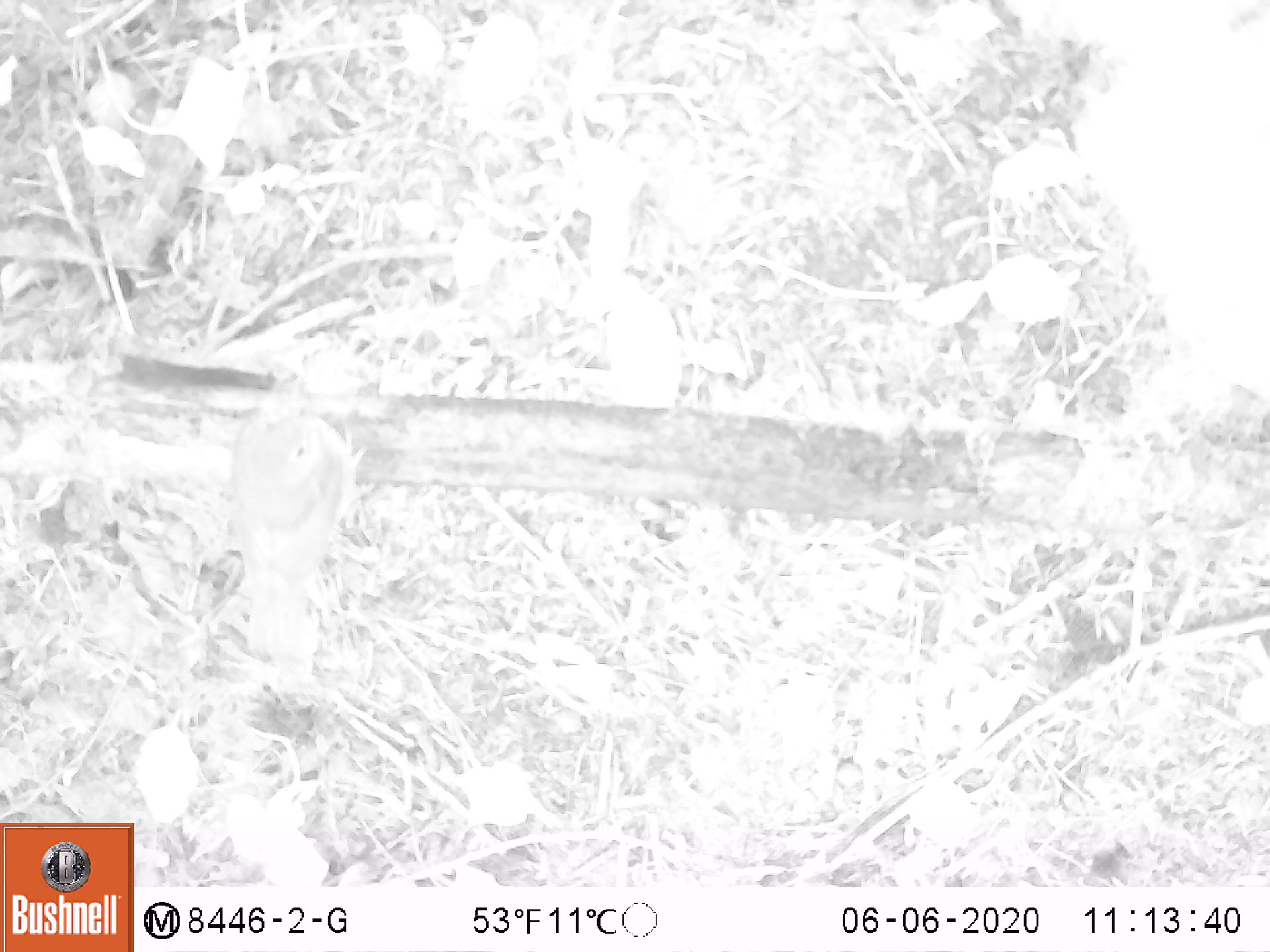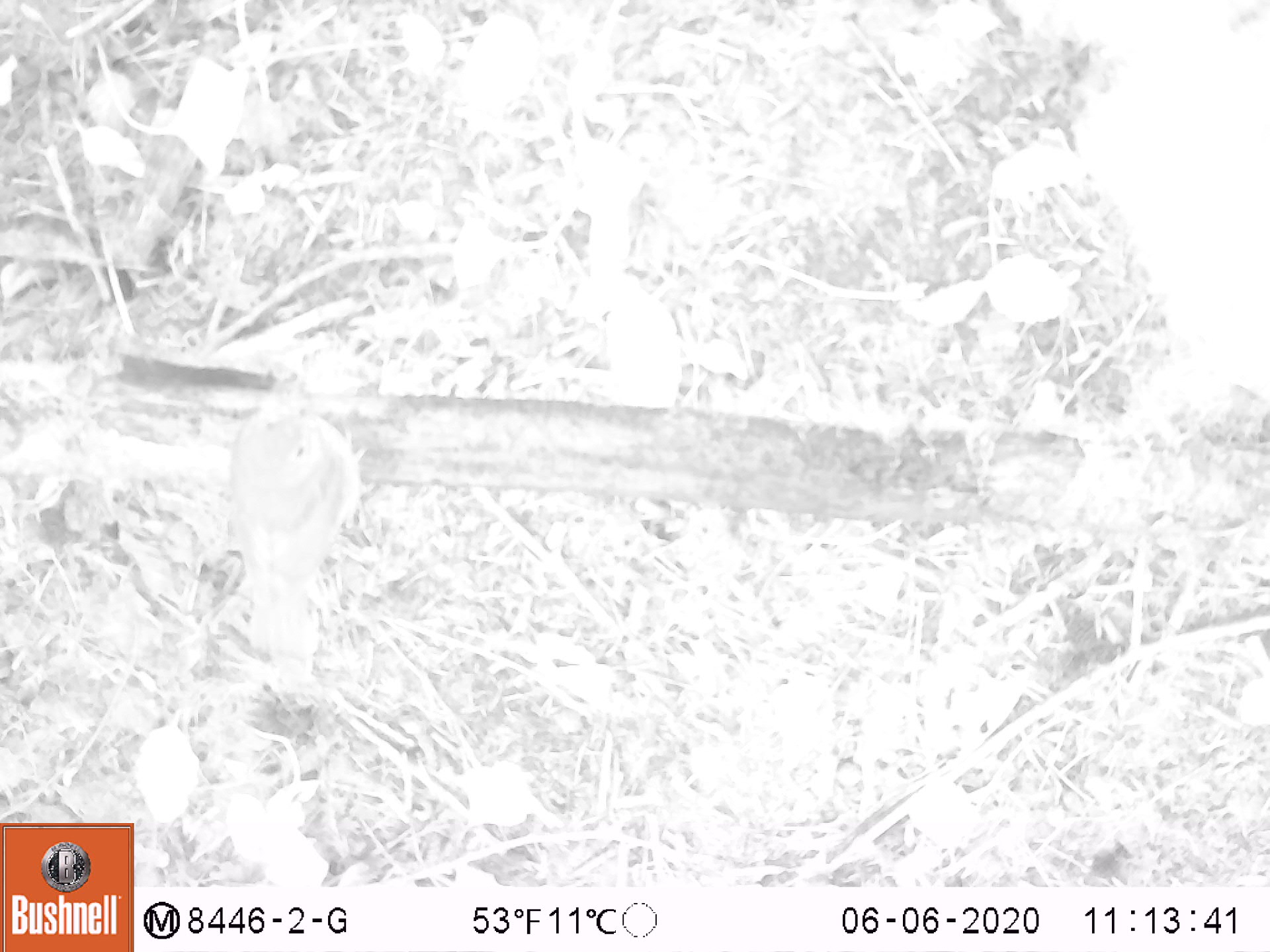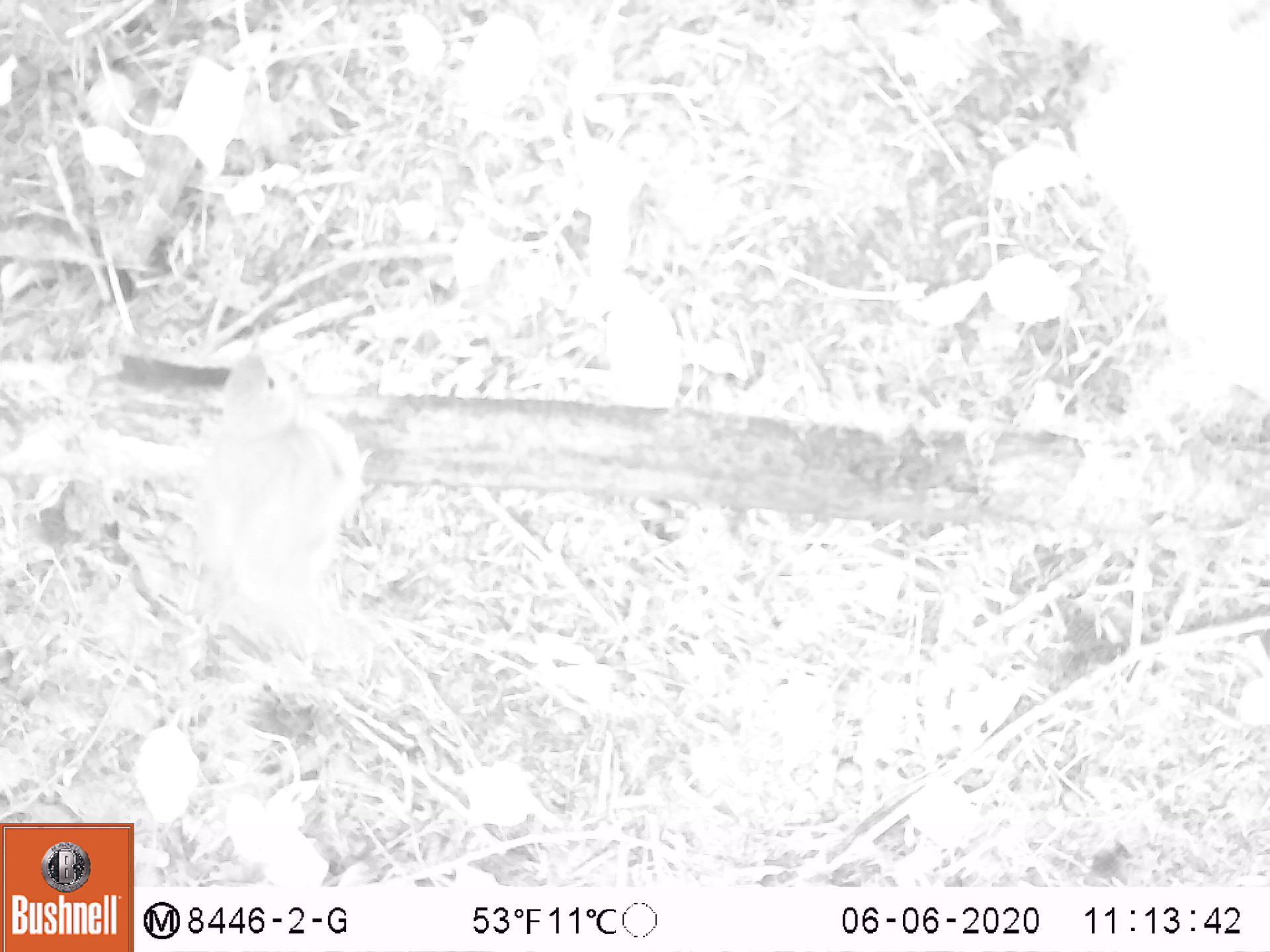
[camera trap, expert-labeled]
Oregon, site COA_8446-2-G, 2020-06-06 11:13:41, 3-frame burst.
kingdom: Animalia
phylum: Chordata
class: Aves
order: Passeriformes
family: Turdidae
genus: Catharus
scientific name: Catharus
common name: brown thrushes and nightingale-thrushes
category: catharus species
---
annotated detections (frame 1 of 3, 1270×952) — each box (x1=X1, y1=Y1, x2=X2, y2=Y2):
catharus species: (x1=217, y1=379, x2=371, y2=694)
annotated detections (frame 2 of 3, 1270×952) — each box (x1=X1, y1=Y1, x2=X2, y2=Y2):
catharus species: (x1=220, y1=395, x2=381, y2=678)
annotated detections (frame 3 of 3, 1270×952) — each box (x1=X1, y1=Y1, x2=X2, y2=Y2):
catharus species: (x1=179, y1=322, x2=380, y2=659)